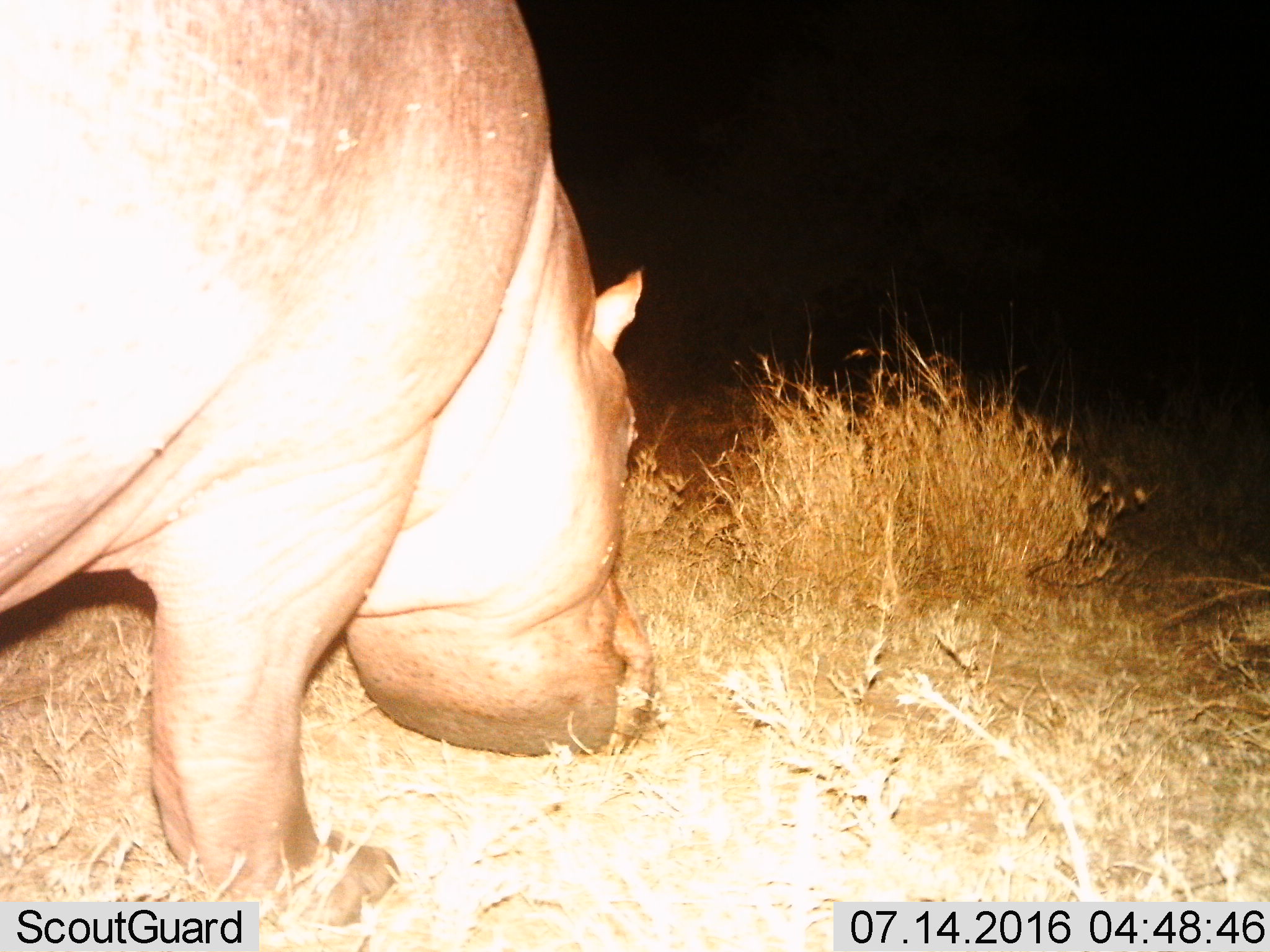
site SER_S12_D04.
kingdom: Animalia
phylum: Chordata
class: Mammalia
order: Artiodactyla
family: Hippopotamidae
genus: Hippopotamus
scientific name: Hippopotamus amphibius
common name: hippopotamus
Hippopotamus (Hippopotamus amphibius), count 1. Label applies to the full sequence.